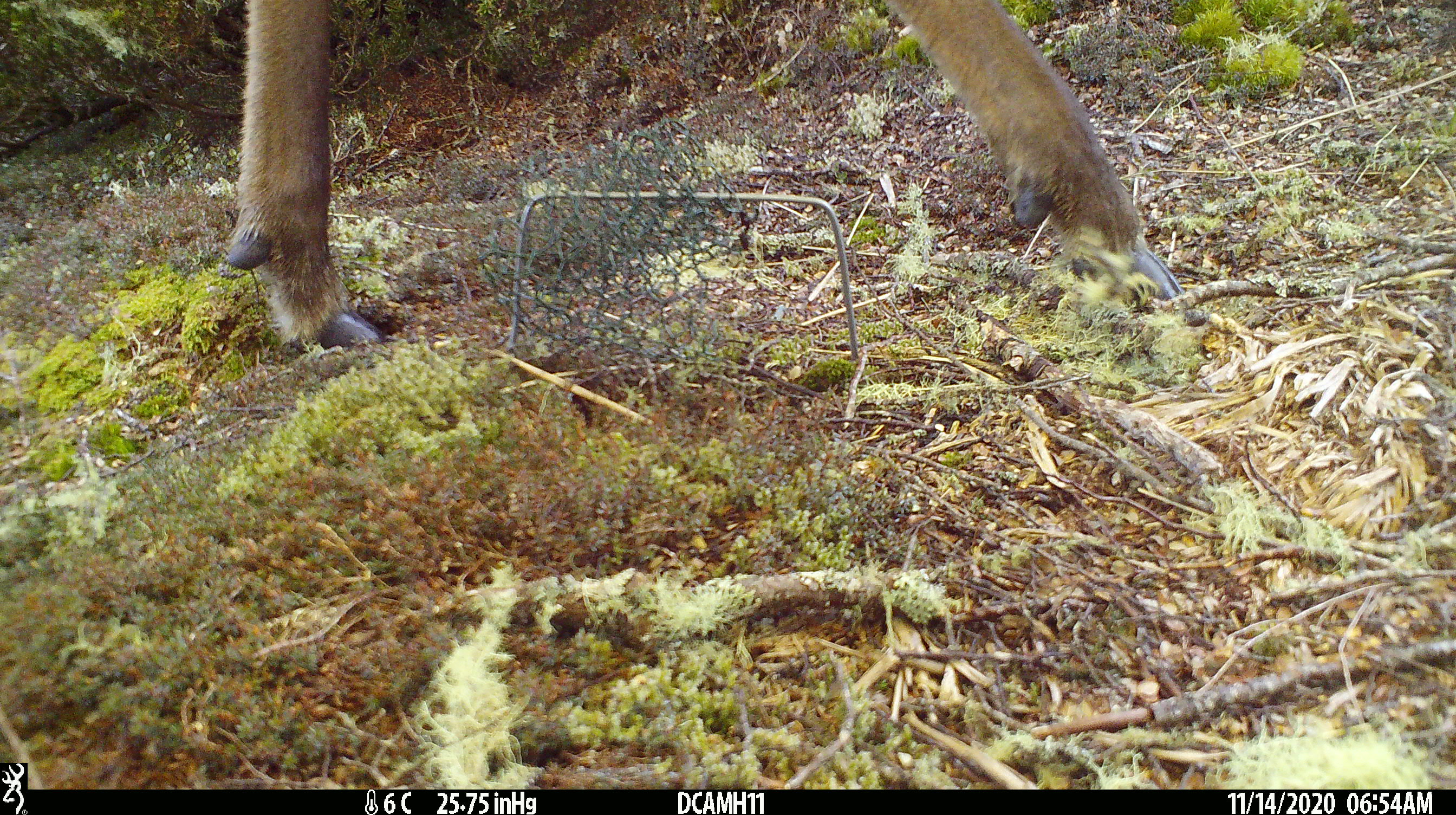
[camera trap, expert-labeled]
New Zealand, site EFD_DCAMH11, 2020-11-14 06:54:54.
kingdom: Animalia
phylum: Chordata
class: Mammalia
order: Artiodactyla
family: Cervidae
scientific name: Cervidae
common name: deer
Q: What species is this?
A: Deer (Cervidae).